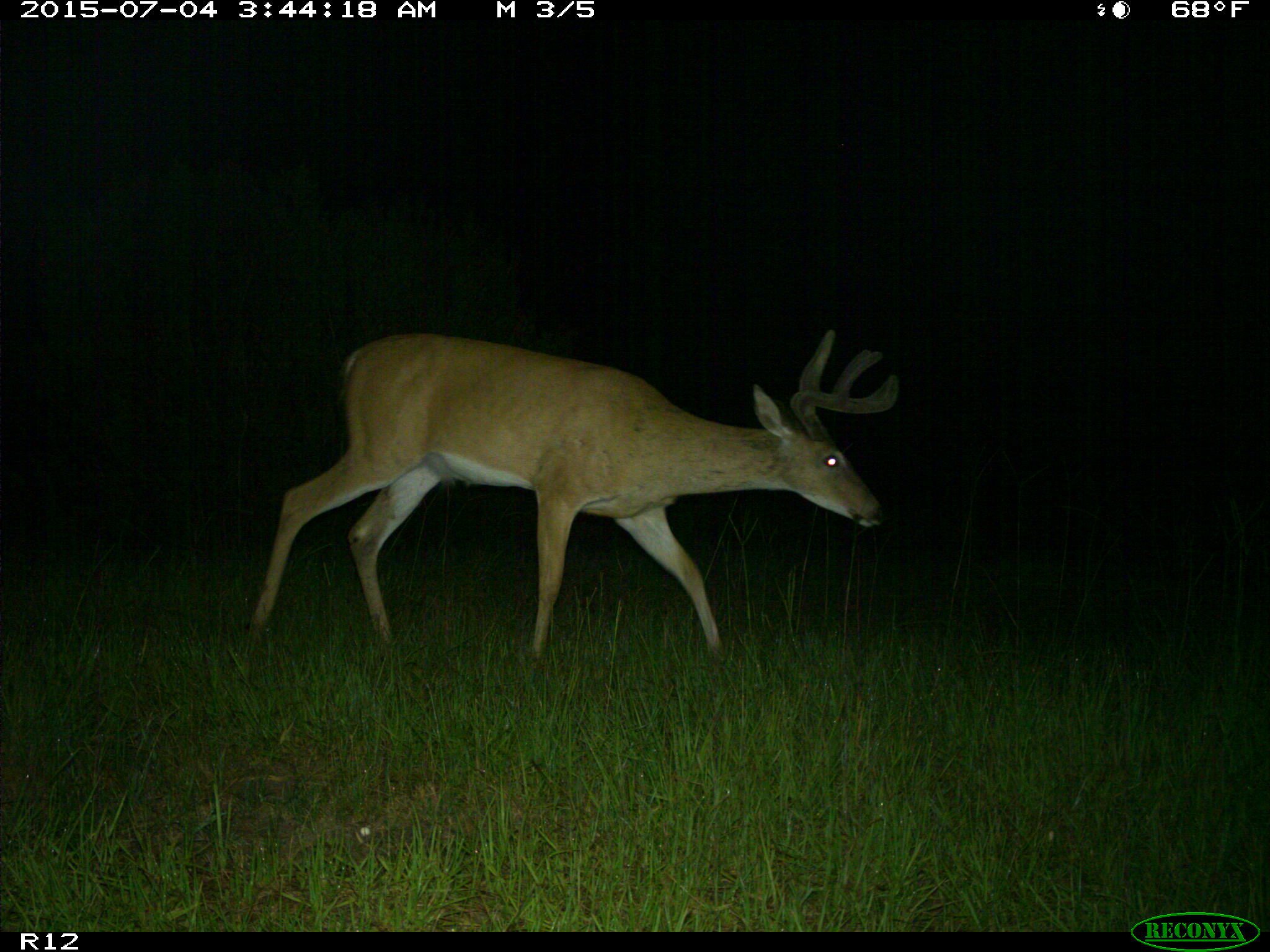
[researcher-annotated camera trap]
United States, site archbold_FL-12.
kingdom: Animalia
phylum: Chordata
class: Mammalia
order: Artiodactyla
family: Cervidae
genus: Odocoileus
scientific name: Odocoileus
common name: deer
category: unidentified deer